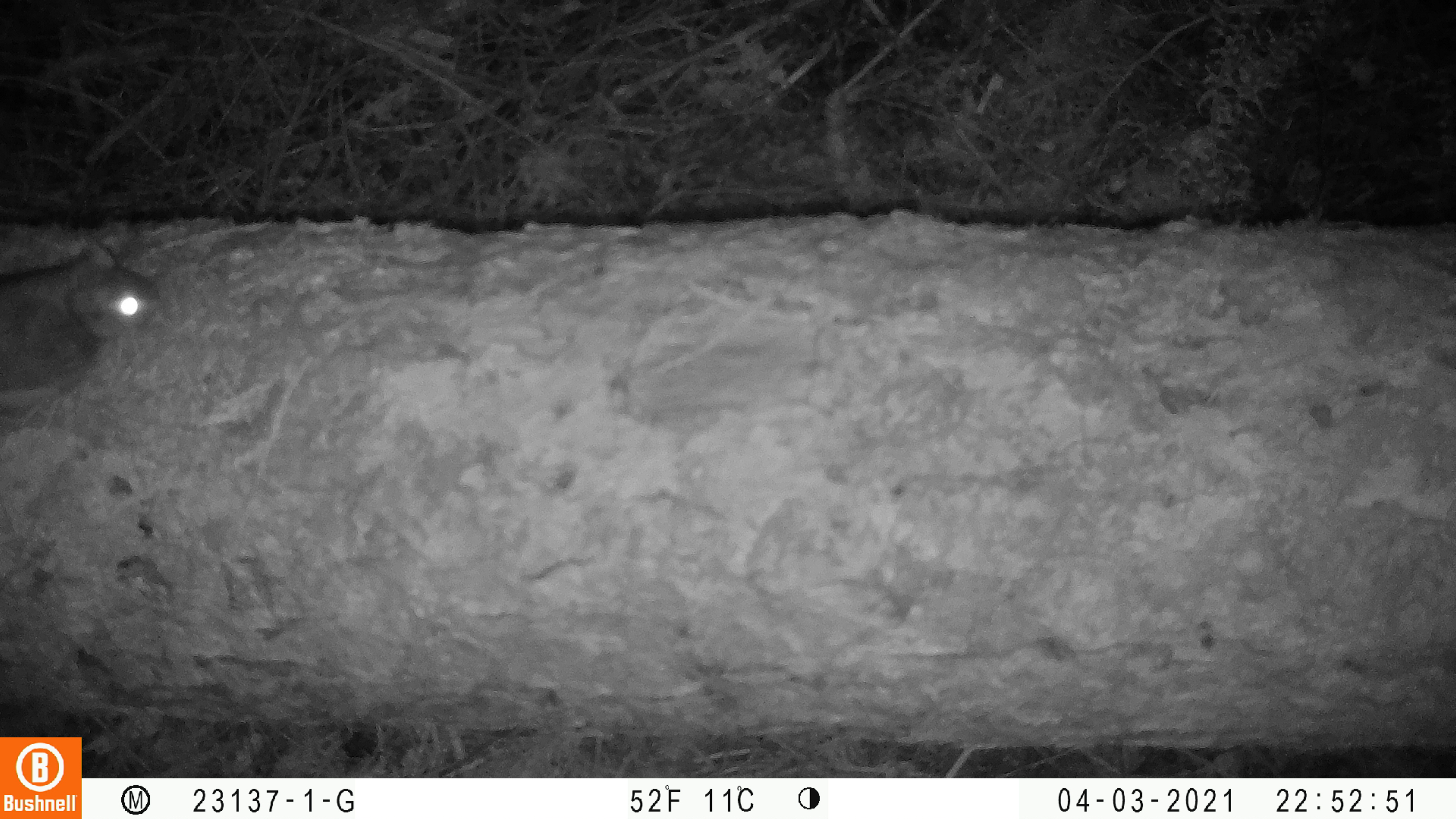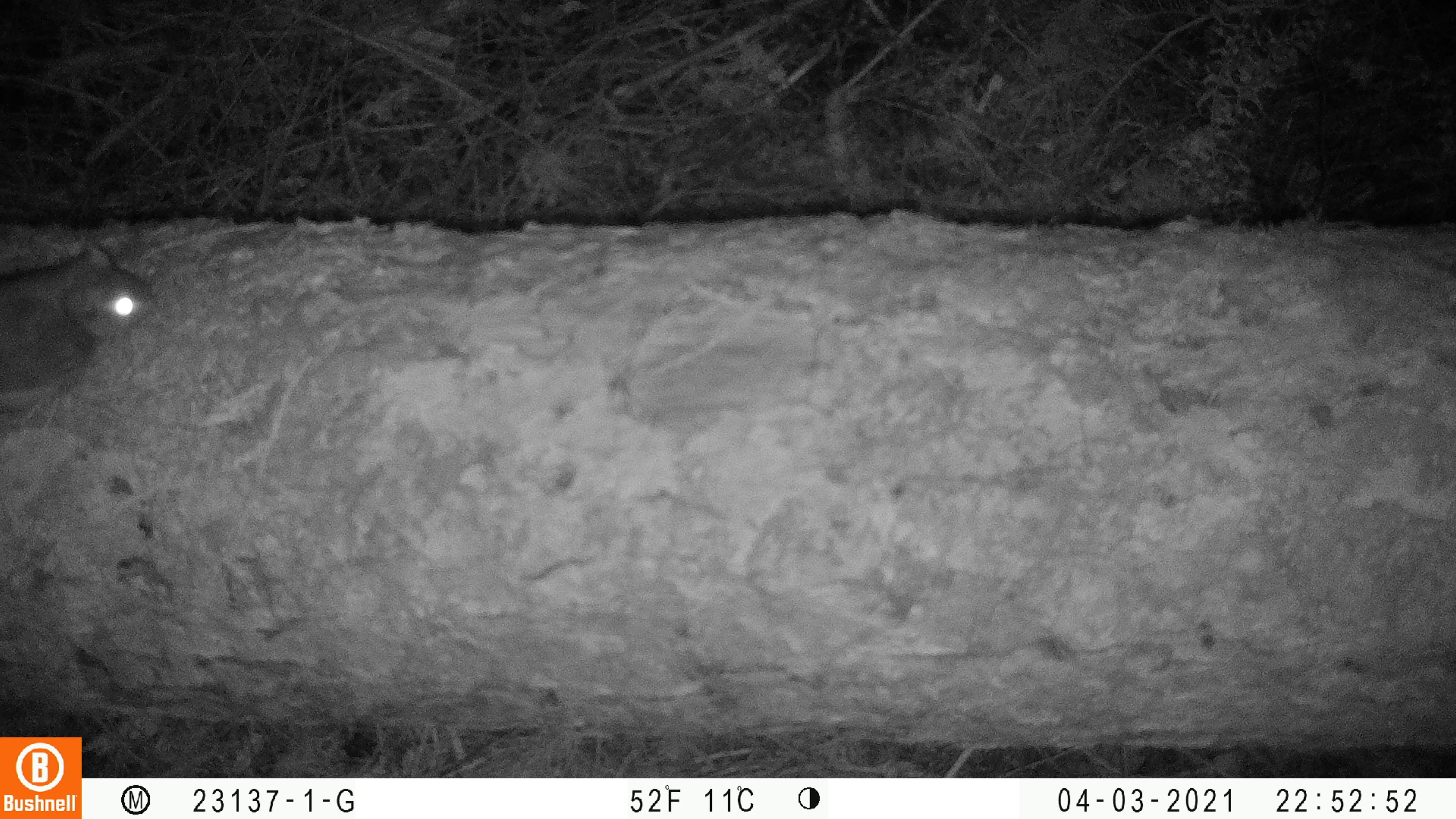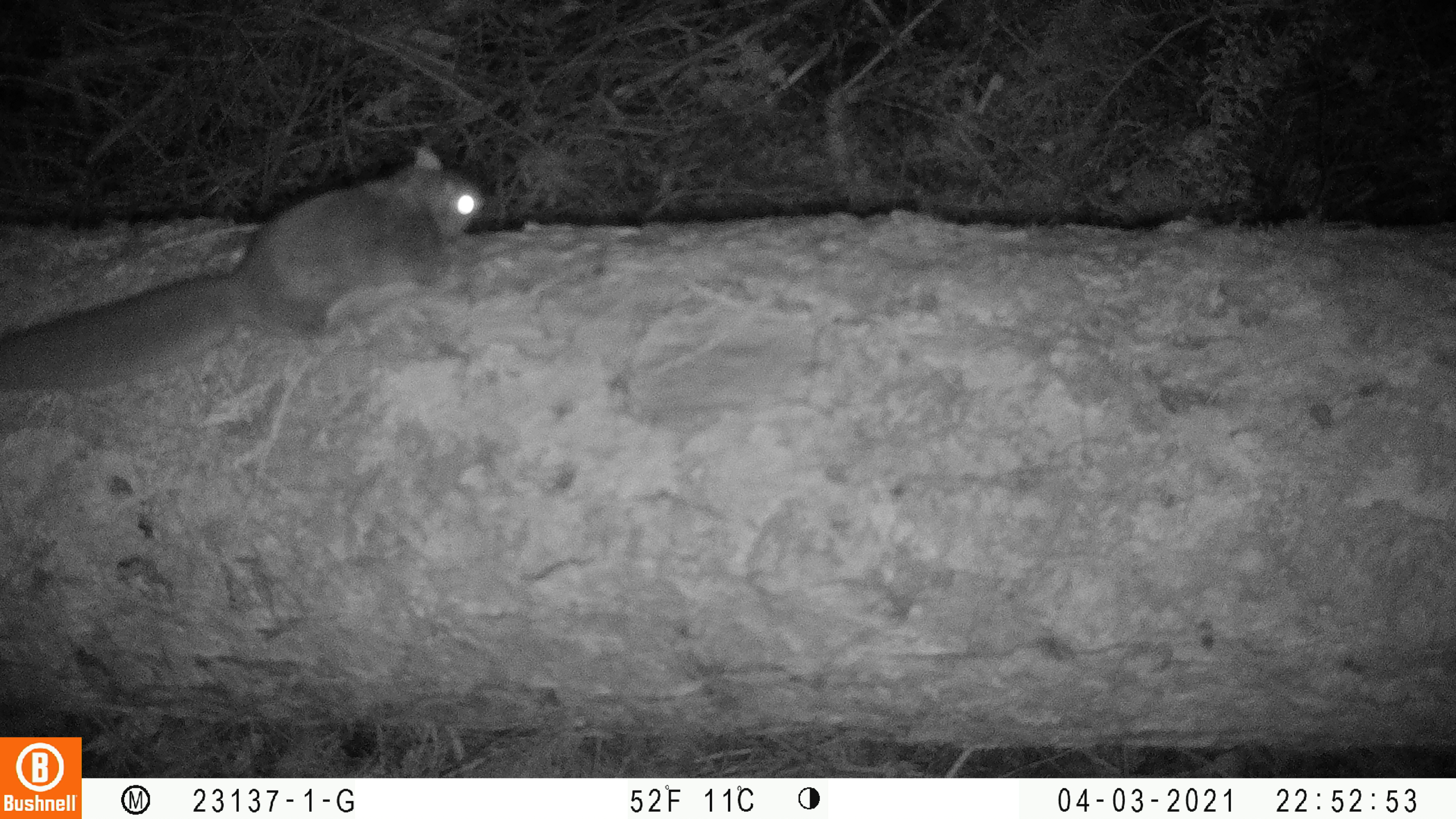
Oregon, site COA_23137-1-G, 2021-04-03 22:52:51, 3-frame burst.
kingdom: Animalia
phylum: Chordata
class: Mammalia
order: Rodentia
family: Sciuridae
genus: Glaucomys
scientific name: Glaucomys oregonensis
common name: humboldt's flying squirrel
Humboldt's flying squirrel (Glaucomys oregonensis).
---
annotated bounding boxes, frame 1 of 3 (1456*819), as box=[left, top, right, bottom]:
humboldt's flying squirrel: box=[3, 244, 168, 420]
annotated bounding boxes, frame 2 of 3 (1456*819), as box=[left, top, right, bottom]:
humboldt's flying squirrel: box=[7, 242, 163, 422]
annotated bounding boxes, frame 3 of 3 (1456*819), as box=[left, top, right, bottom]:
humboldt's flying squirrel: box=[2, 139, 487, 404]